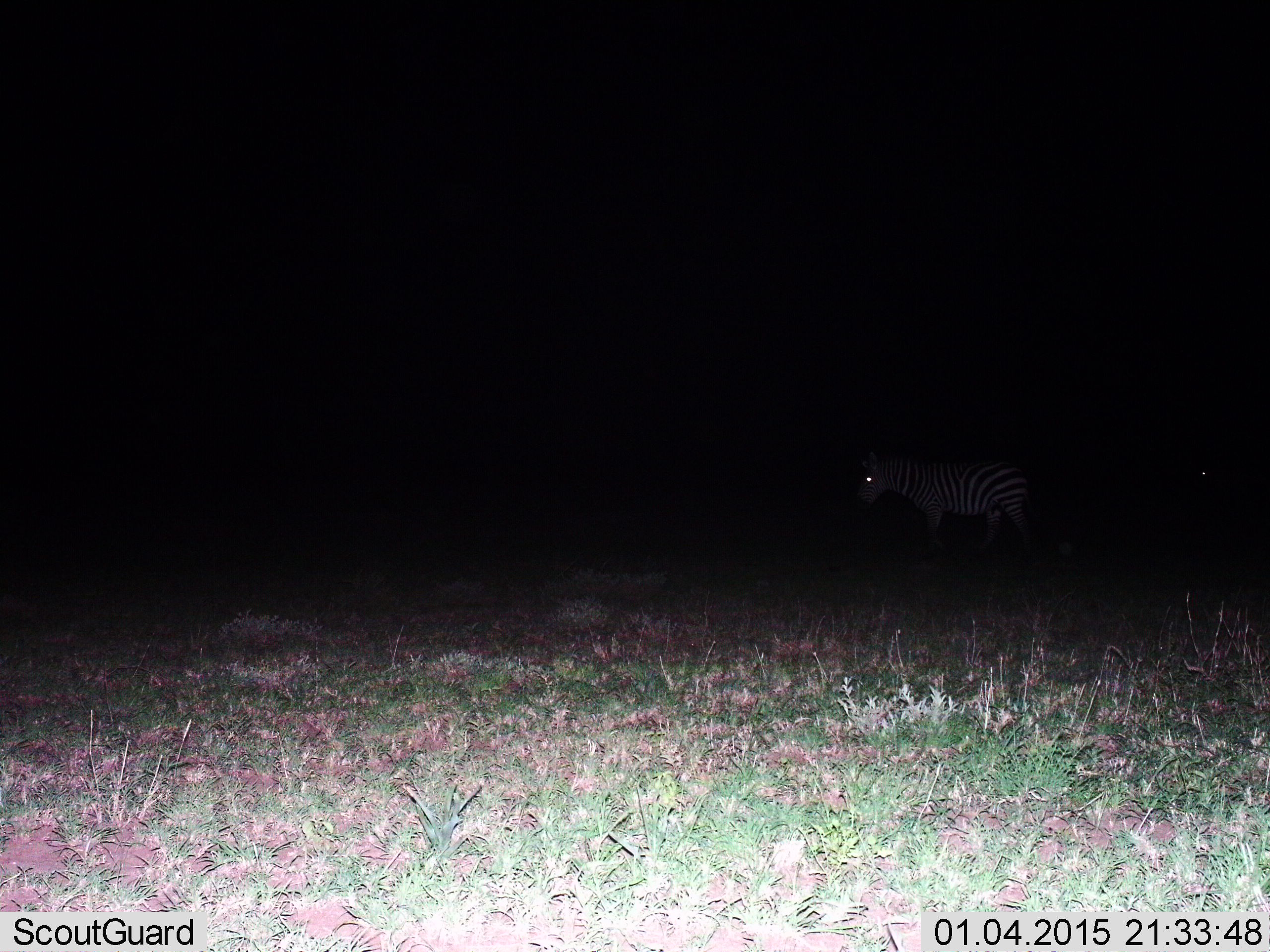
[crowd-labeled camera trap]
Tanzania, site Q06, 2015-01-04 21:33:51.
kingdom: Animalia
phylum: Chordata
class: Mammalia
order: Perissodactyla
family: Equidae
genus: Equus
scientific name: Equus quagga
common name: plains zebra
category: zebra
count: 1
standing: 50%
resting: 0%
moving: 50%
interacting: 0%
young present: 0%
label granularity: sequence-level